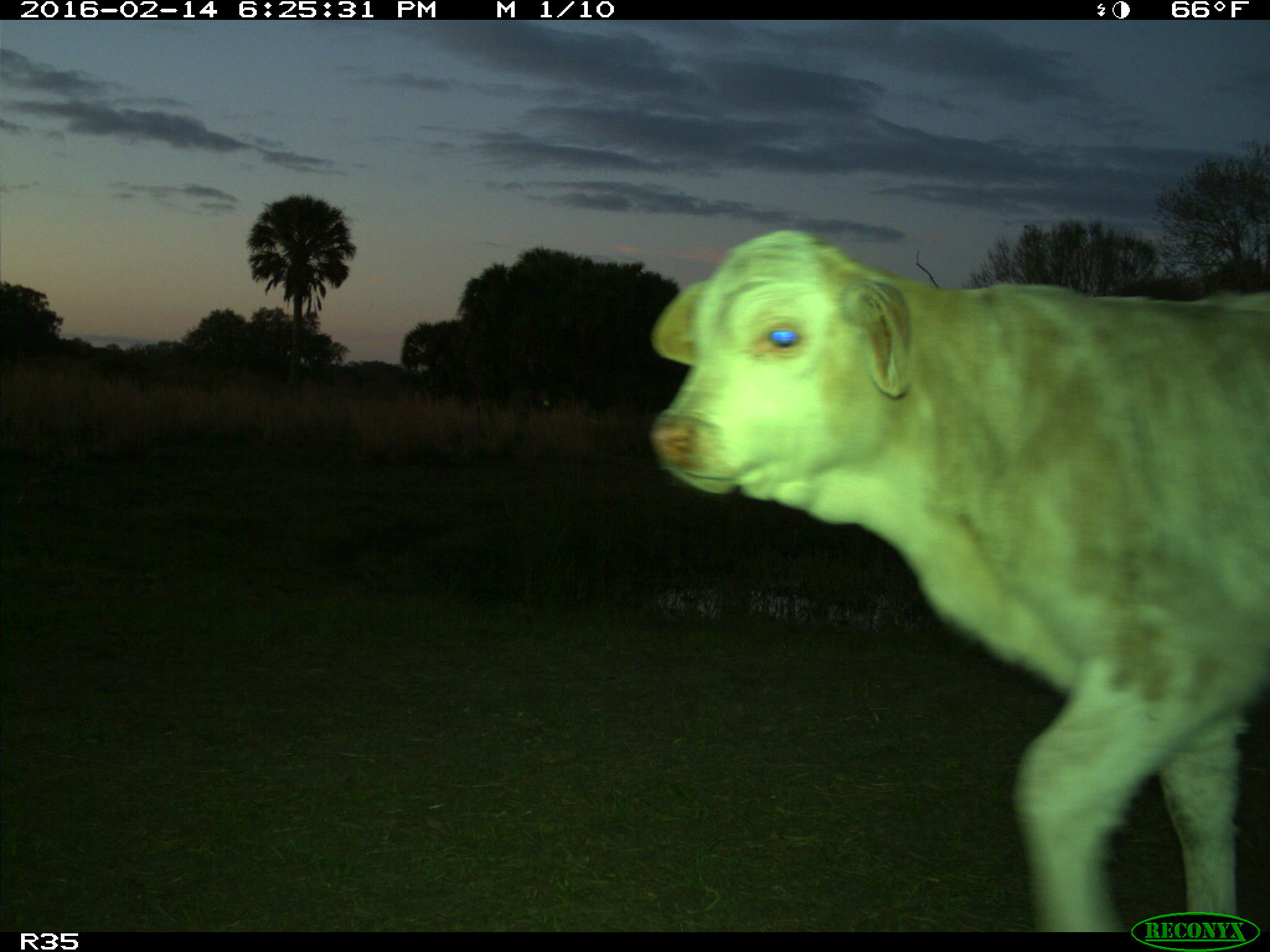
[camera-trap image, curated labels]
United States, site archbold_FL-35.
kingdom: Animalia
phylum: Chordata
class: Mammalia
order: Artiodactyla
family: Bovidae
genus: Bos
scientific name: Bos taurus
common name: domestic cow